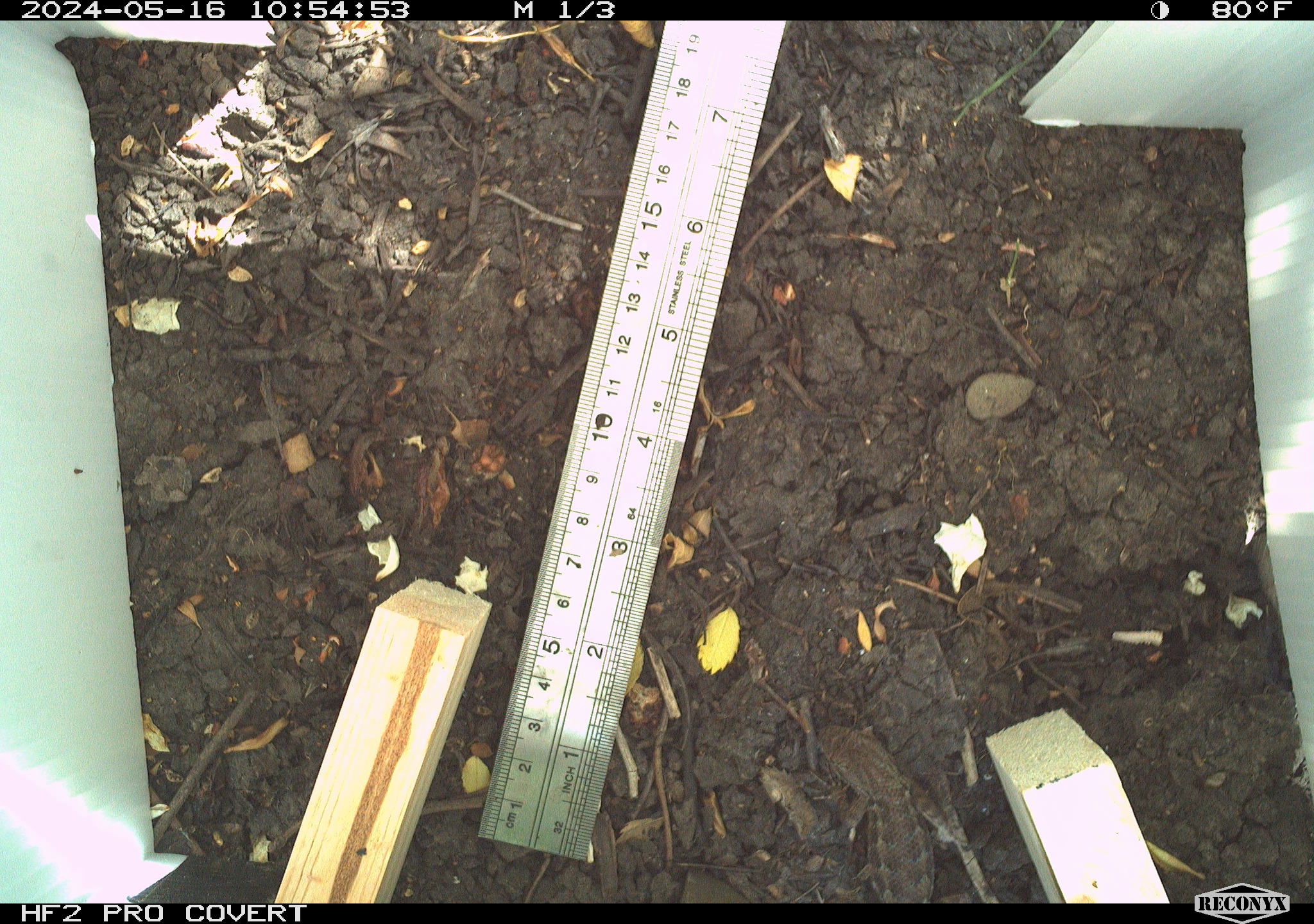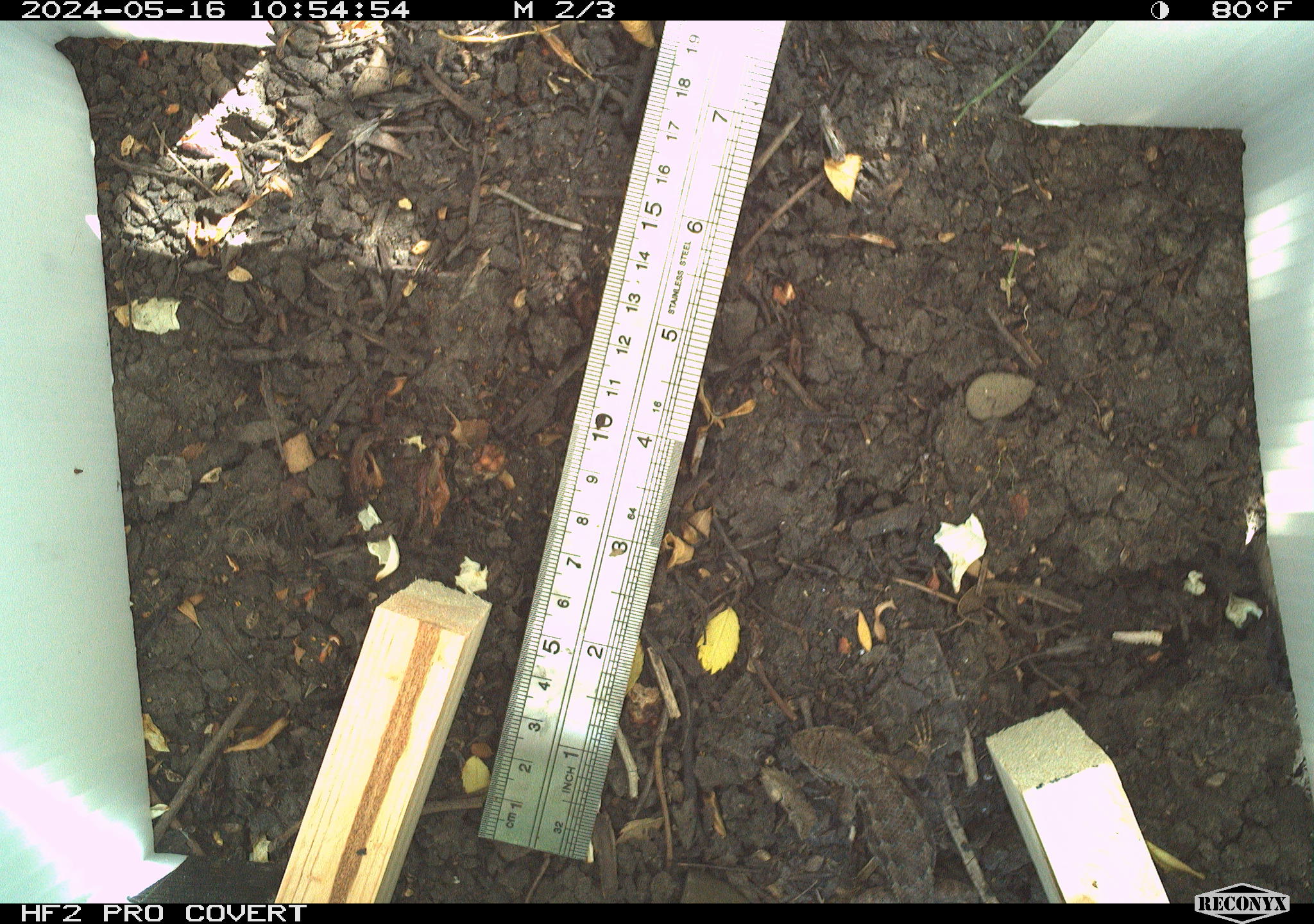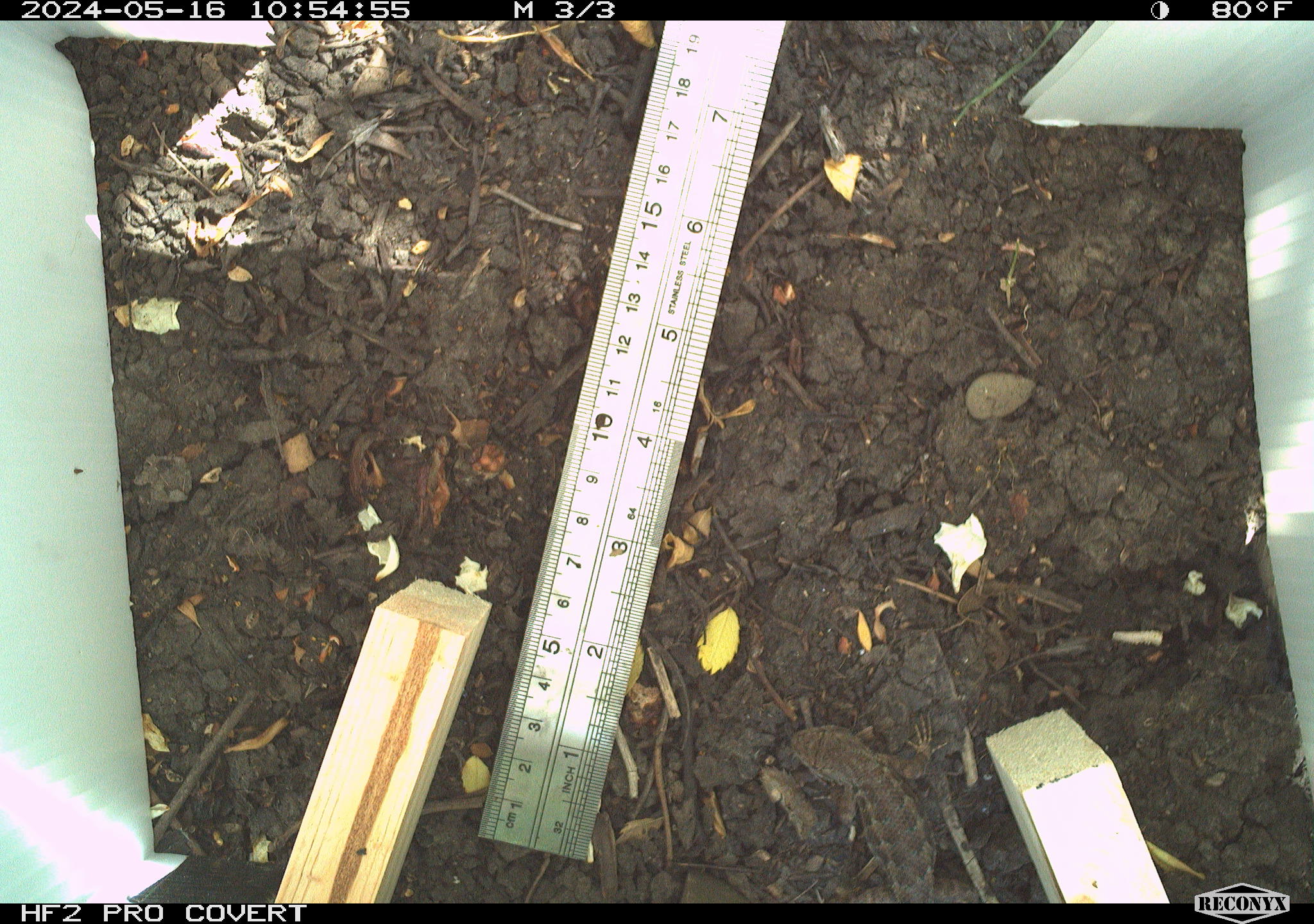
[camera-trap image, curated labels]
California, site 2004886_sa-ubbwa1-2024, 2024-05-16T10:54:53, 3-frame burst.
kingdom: Animalia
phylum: Chordata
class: Reptilia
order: Squamata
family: Phrynosomatidae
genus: Sceloporus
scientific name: Sceloporus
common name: spiny lizards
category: sceloporus species